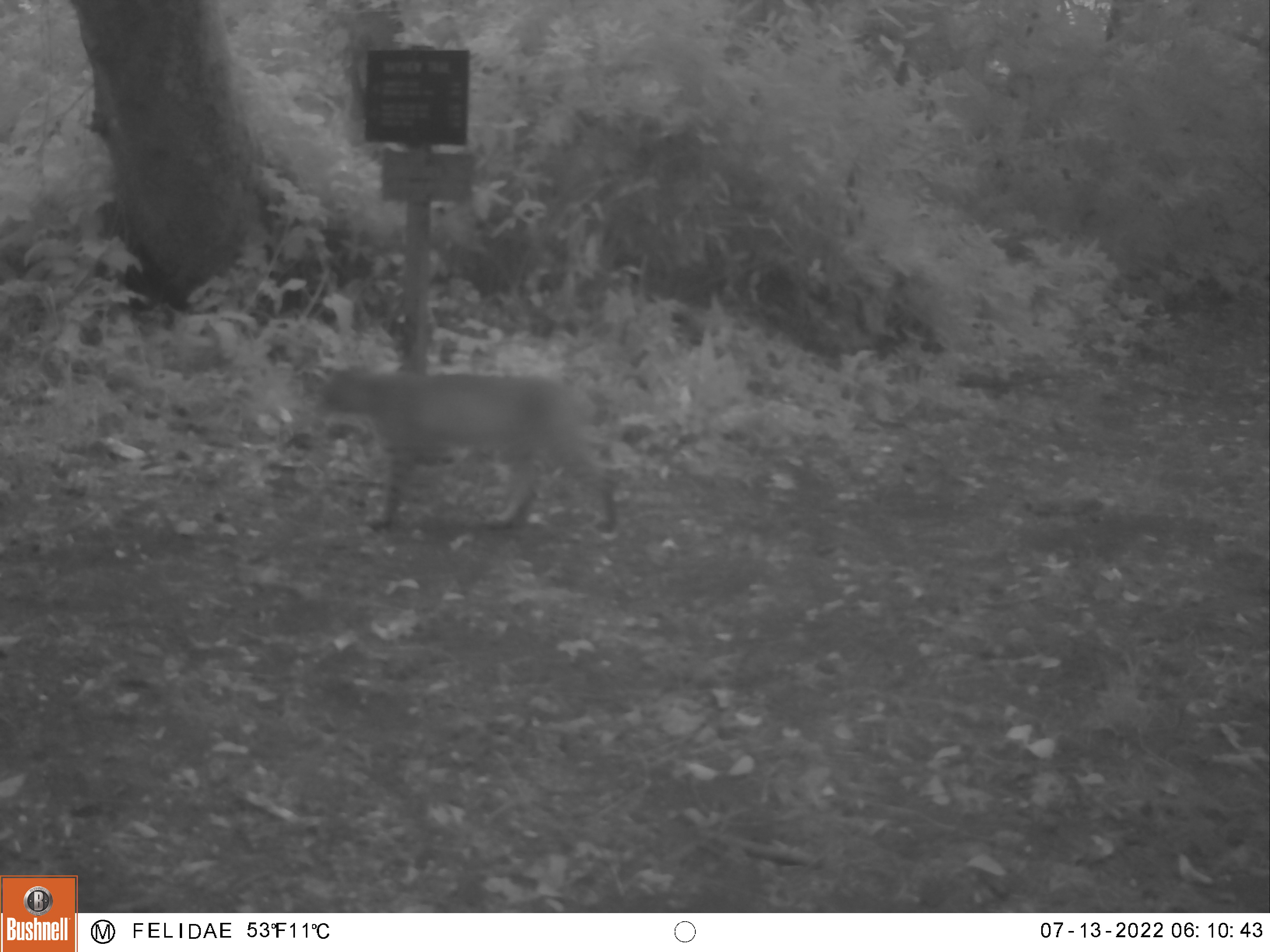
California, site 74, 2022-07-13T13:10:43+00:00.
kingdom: Animalia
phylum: Chordata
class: Mammalia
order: Carnivora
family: Felidae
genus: Lynx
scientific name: Lynx rufus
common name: bobcat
Bobcat (Lynx rufus).